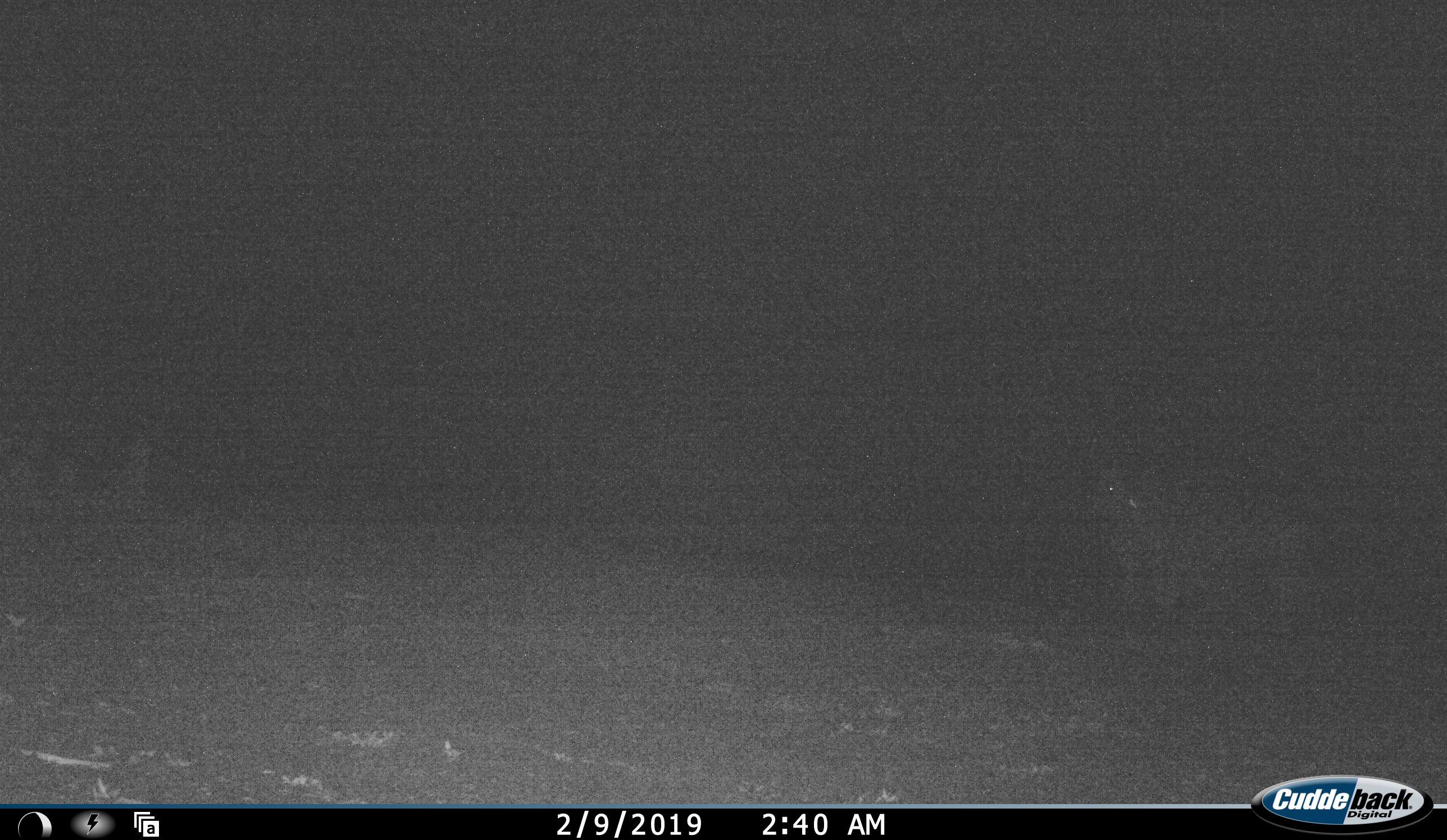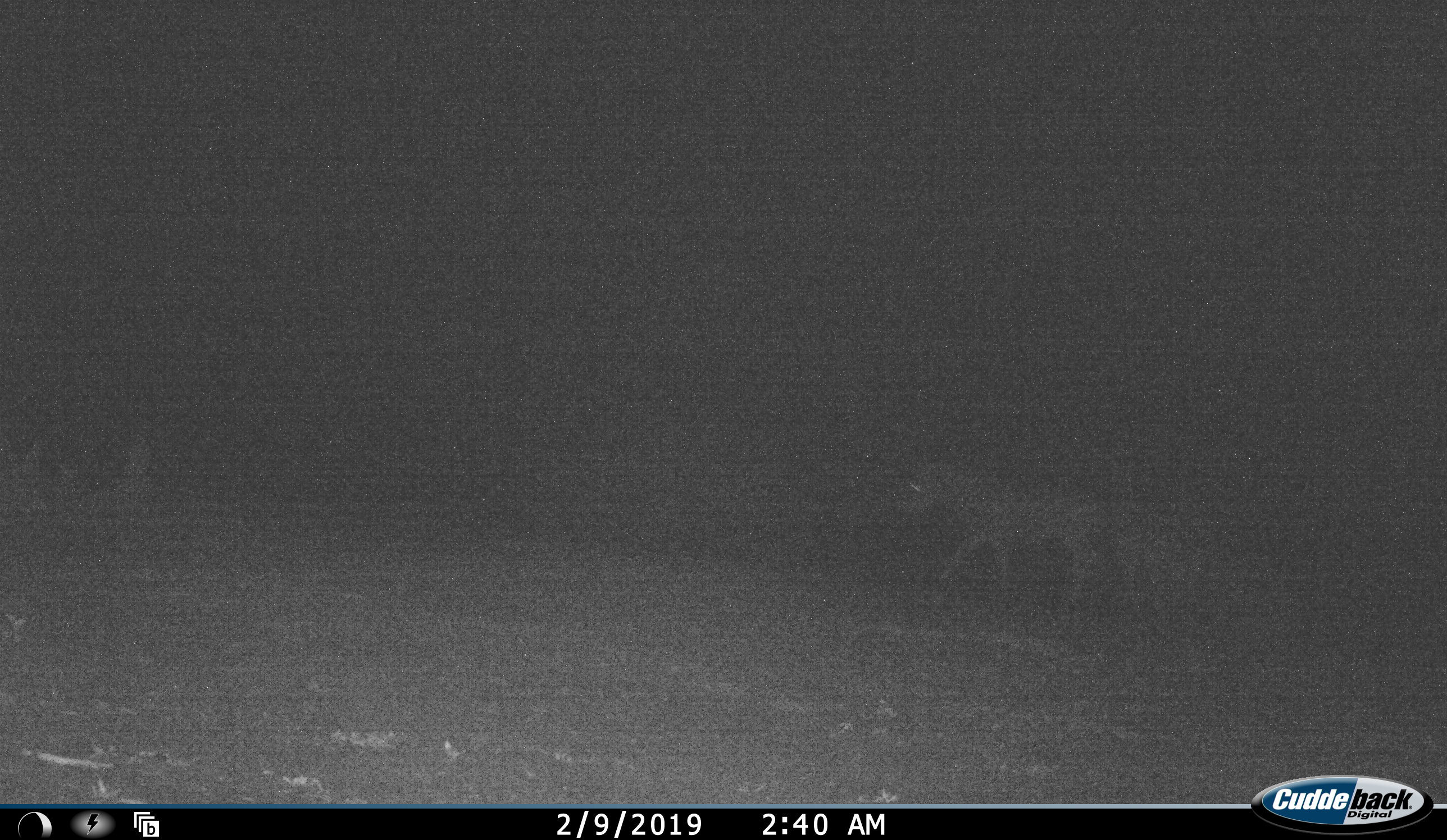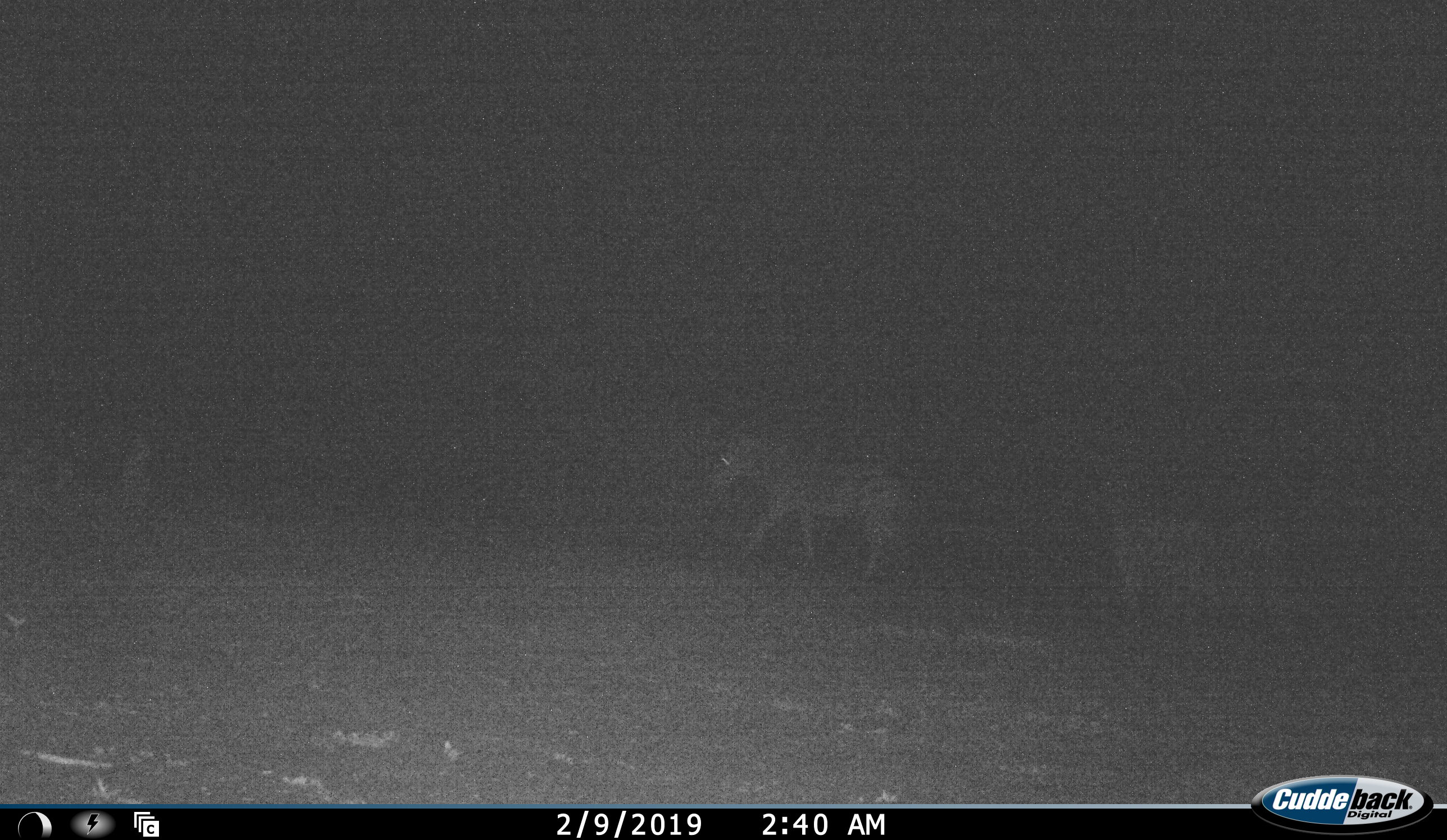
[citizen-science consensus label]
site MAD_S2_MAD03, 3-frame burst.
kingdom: Animalia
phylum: Chordata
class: Mammalia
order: Perissodactyla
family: Equidae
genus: Equus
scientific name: Equus quagga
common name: plains zebra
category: zebraplains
Zebraplains (plains zebra) (Equus quagga), count 2. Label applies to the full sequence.